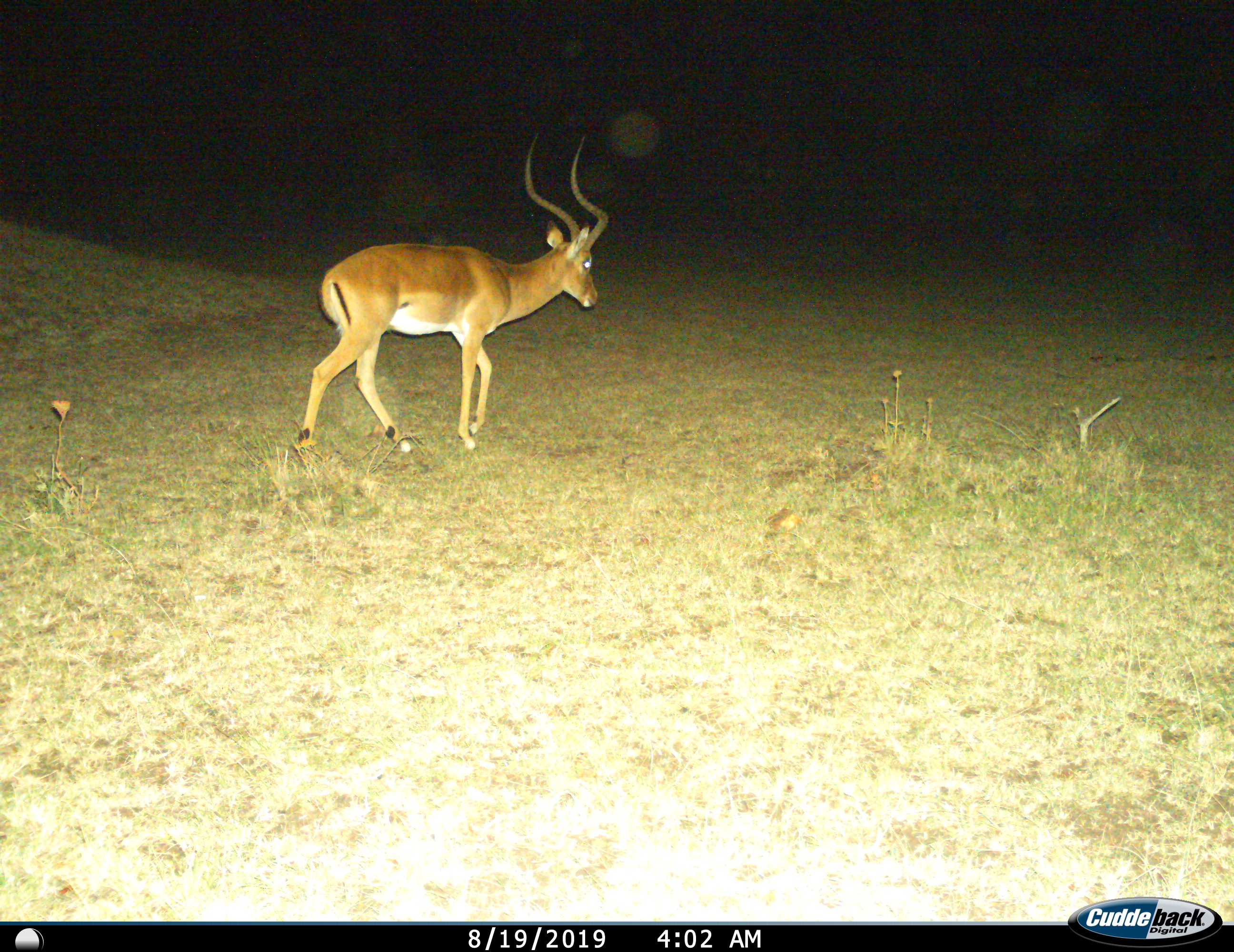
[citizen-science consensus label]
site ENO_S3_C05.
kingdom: Animalia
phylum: Chordata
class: Mammalia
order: Artiodactyla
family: Bovidae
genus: Aepyceros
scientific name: Aepyceros melampus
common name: impala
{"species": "impala (Aepyceros melampus)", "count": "1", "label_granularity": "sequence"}